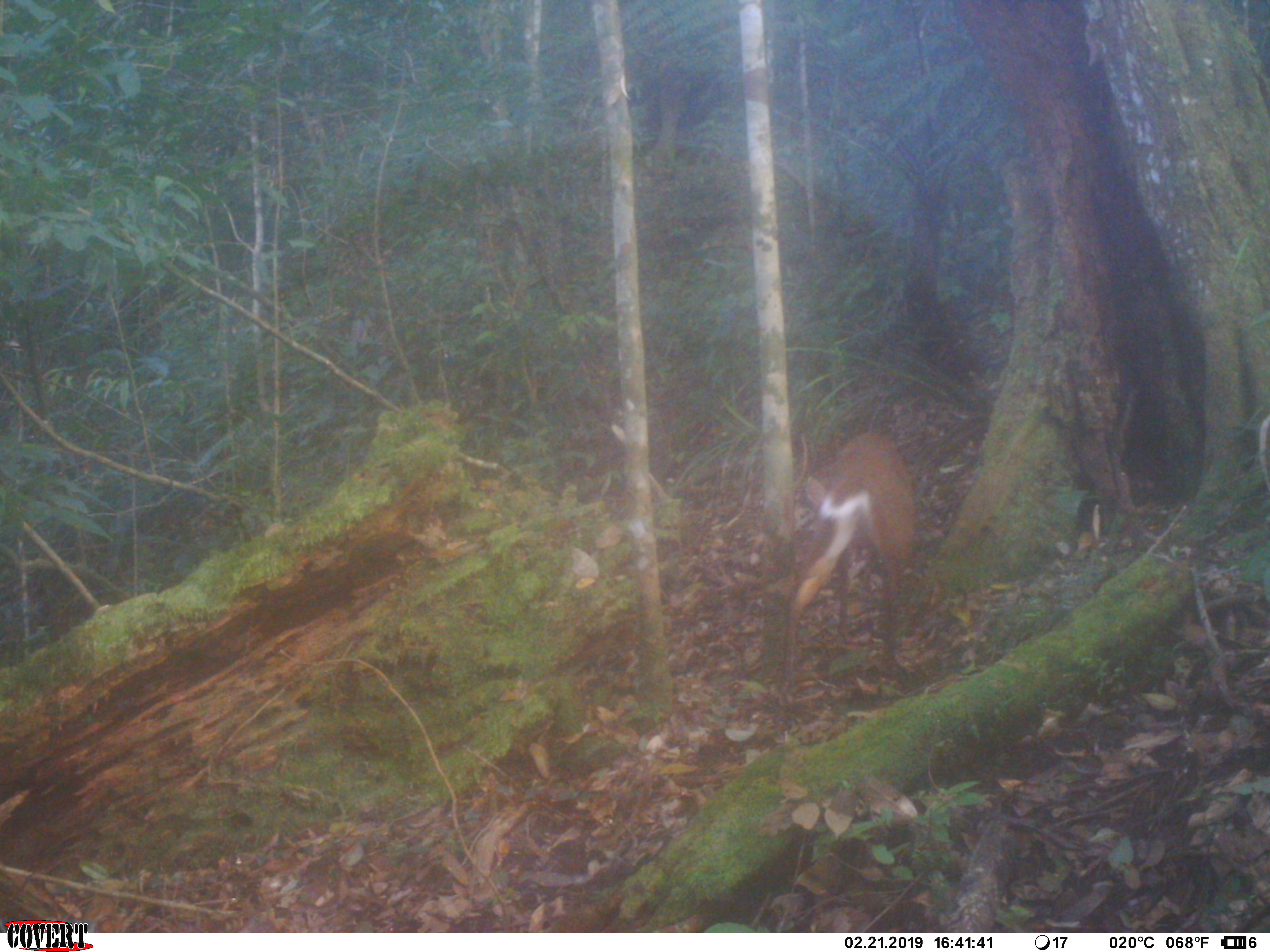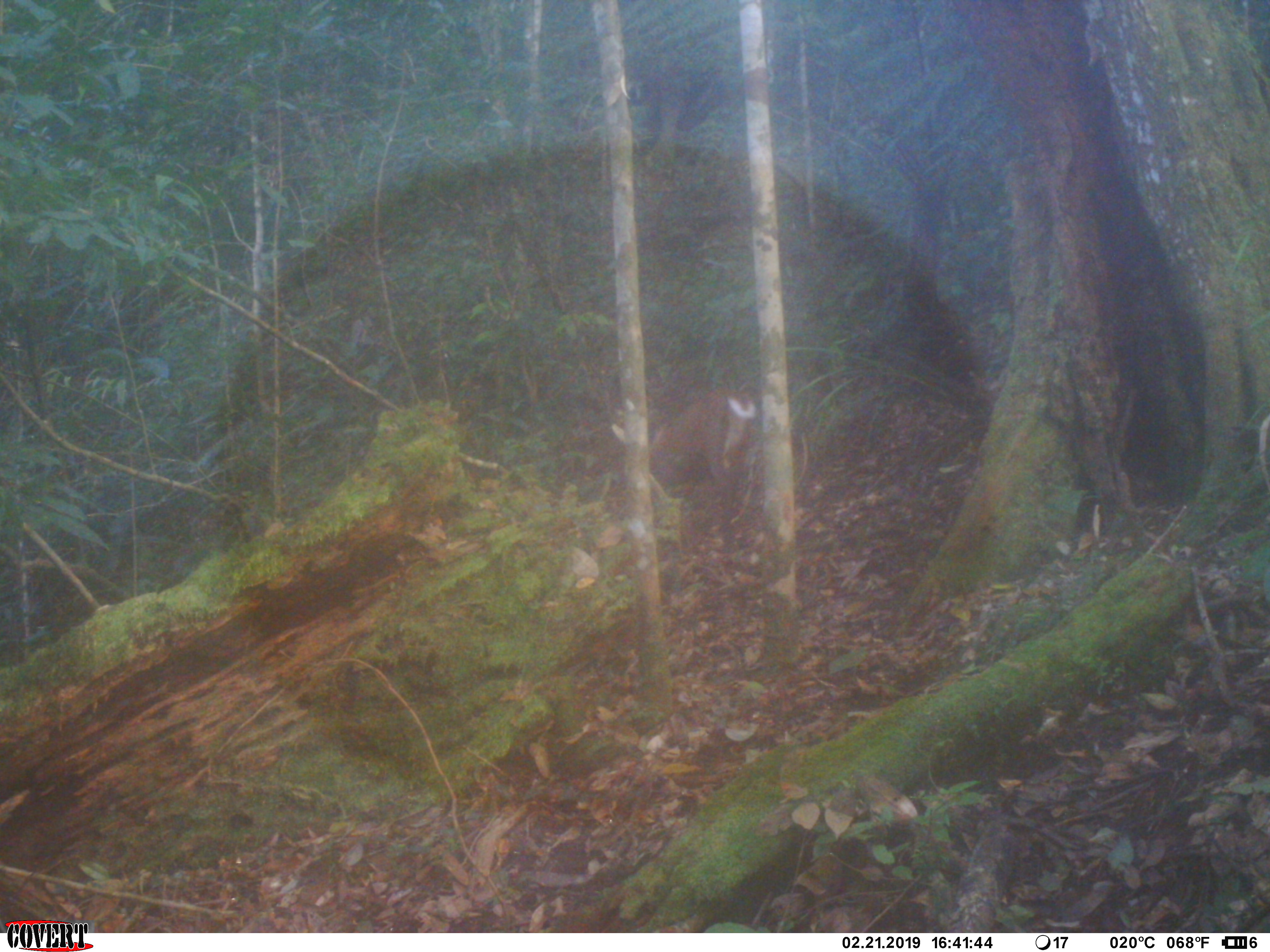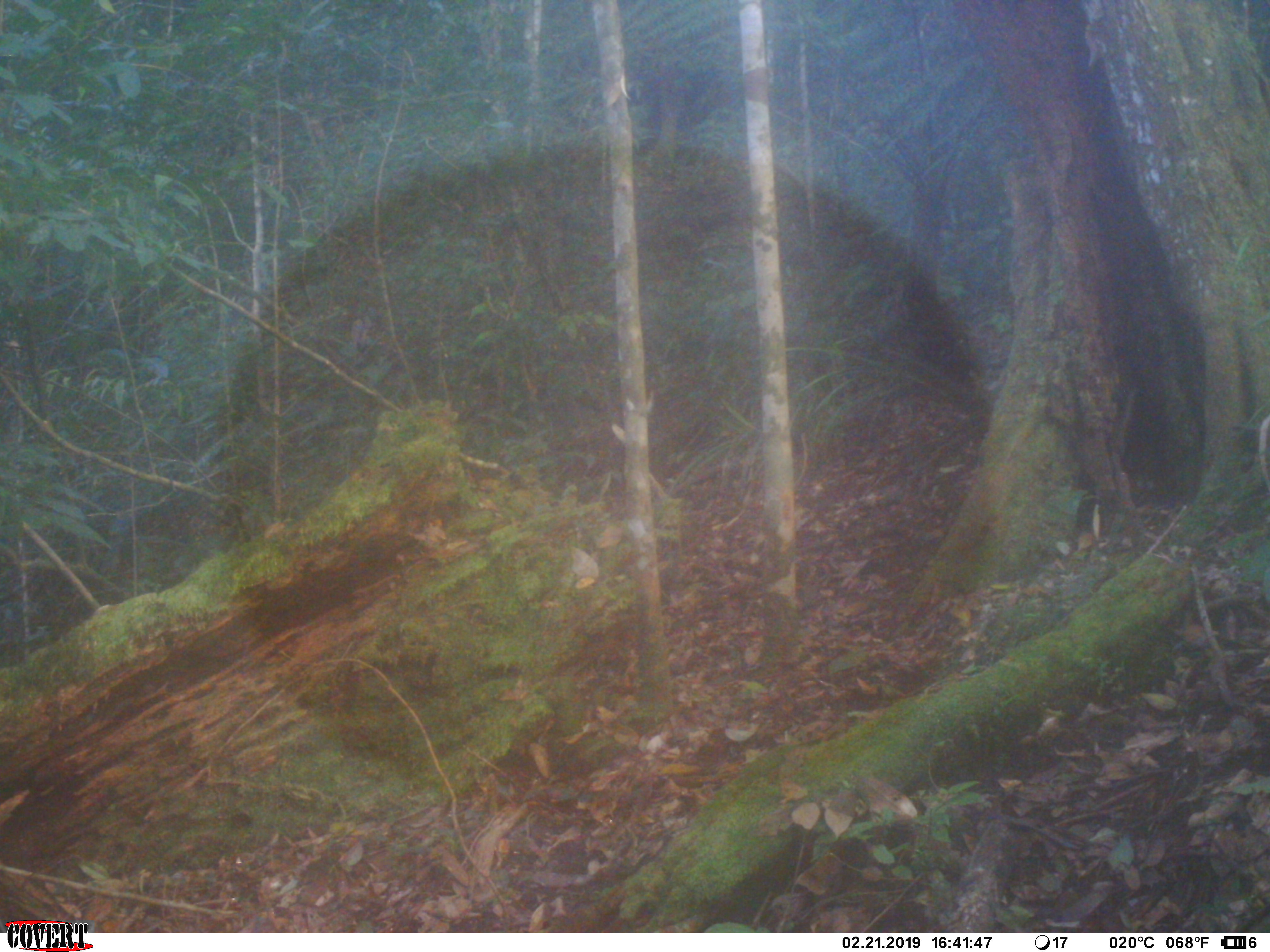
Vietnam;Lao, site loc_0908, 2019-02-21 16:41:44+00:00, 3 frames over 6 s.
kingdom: Animalia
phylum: Chordata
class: Mammalia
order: Artiodactyla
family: Cervidae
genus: Muntiacus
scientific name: Muntiacus rooseveltorum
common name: roosevelt's muntjac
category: roosevelts muntjac group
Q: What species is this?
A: Roosevelts muntjac group (roosevelt's muntjac) (Muntiacus rooseveltorum).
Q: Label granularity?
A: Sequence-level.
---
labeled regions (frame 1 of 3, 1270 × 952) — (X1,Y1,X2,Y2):
roosevelts muntjac group: (774,431,917,686)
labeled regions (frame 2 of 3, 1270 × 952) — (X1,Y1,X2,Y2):
roosevelts muntjac group: (611,388,756,554)